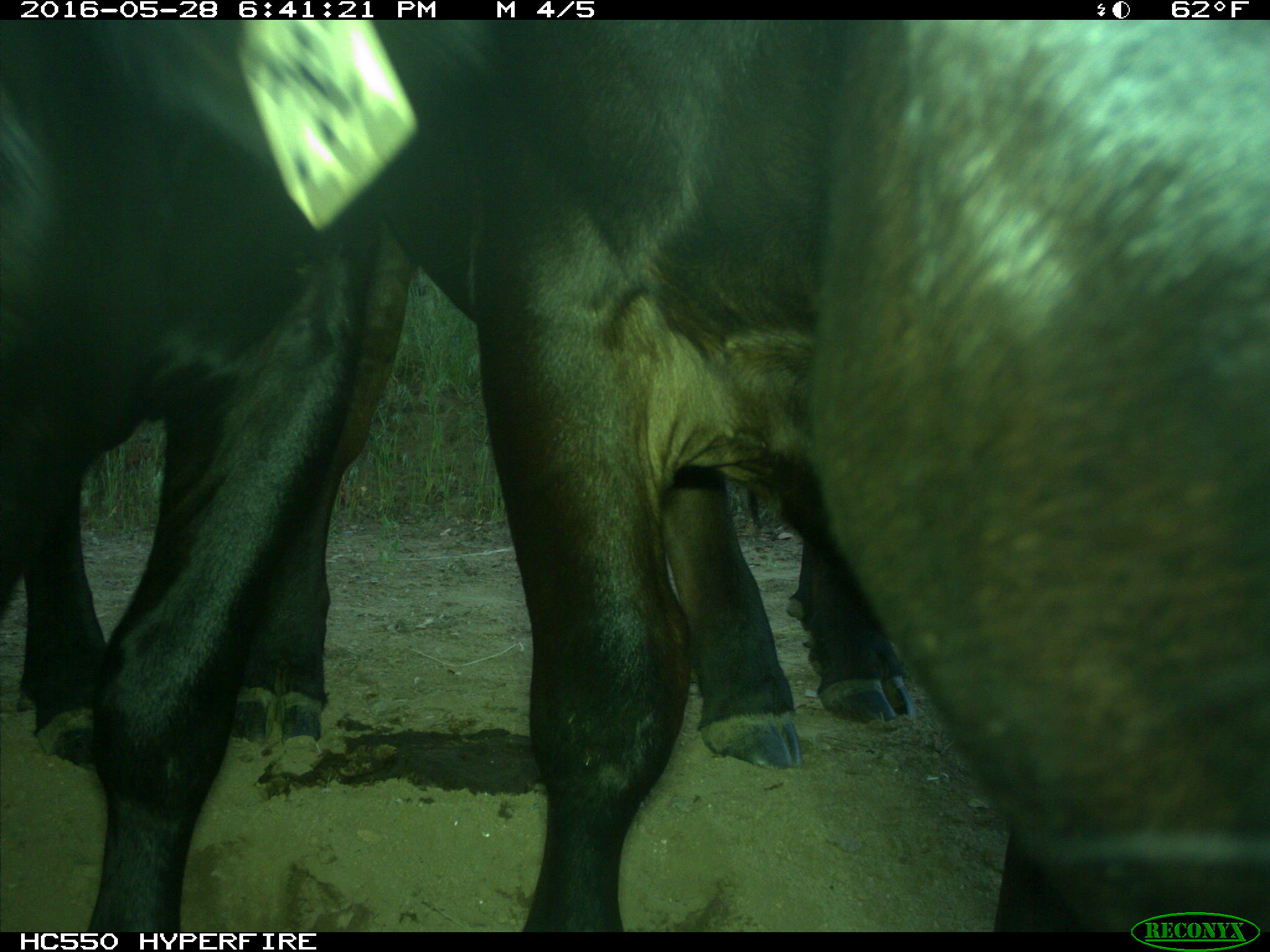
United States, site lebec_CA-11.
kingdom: Animalia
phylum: Chordata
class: Mammalia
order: Artiodactyla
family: Bovidae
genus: Bos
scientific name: Bos taurus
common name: domestic cow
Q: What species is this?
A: Bos taurus (domestic cow).